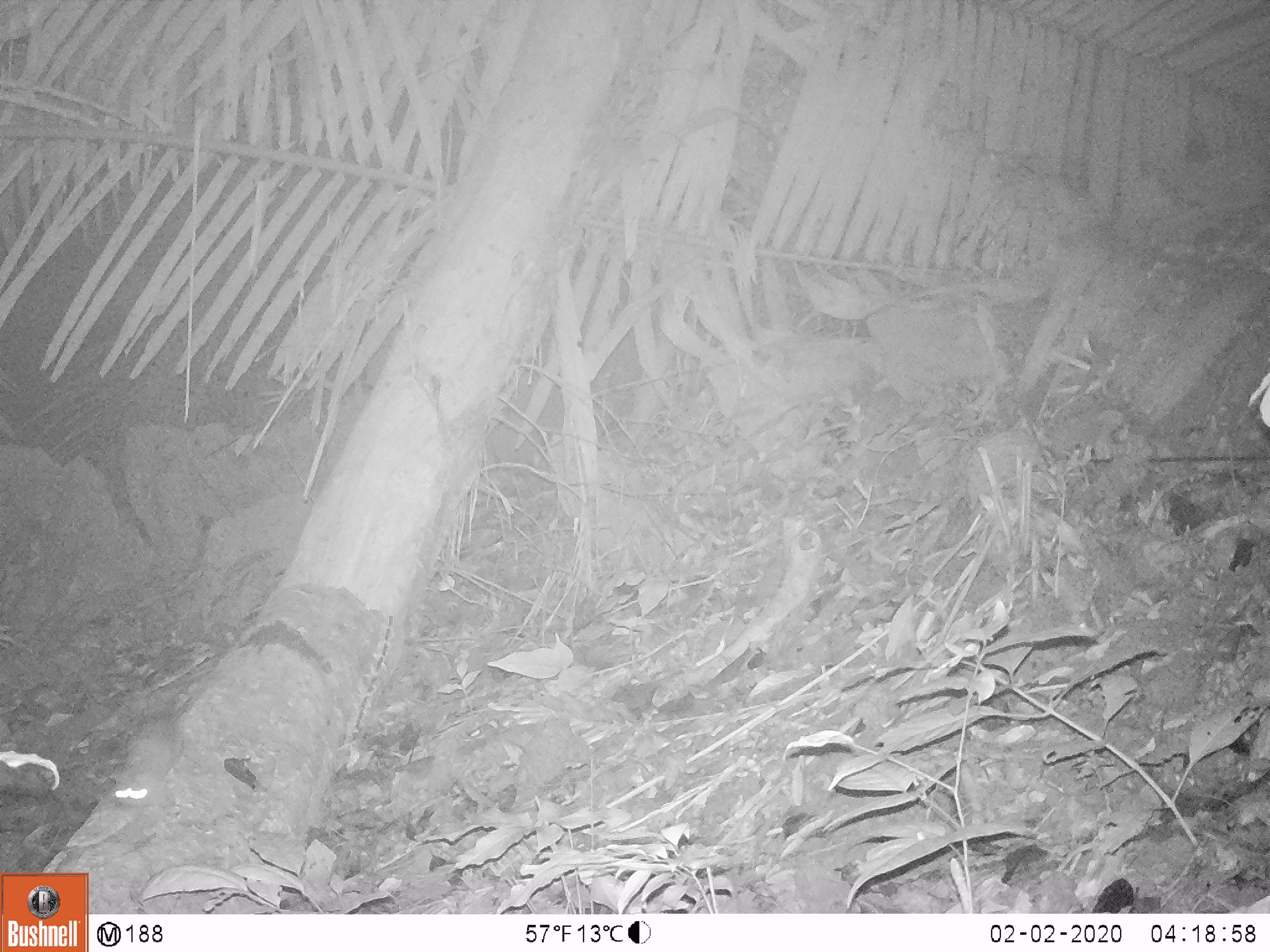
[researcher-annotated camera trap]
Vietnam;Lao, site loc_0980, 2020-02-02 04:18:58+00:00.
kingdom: Animalia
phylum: Chordata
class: Mammalia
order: Rodentia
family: Muridae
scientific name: Muridae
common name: old-world mice and rats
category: unidentified murid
Unidentified murid (old-world mice and rats) (Muridae). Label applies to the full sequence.